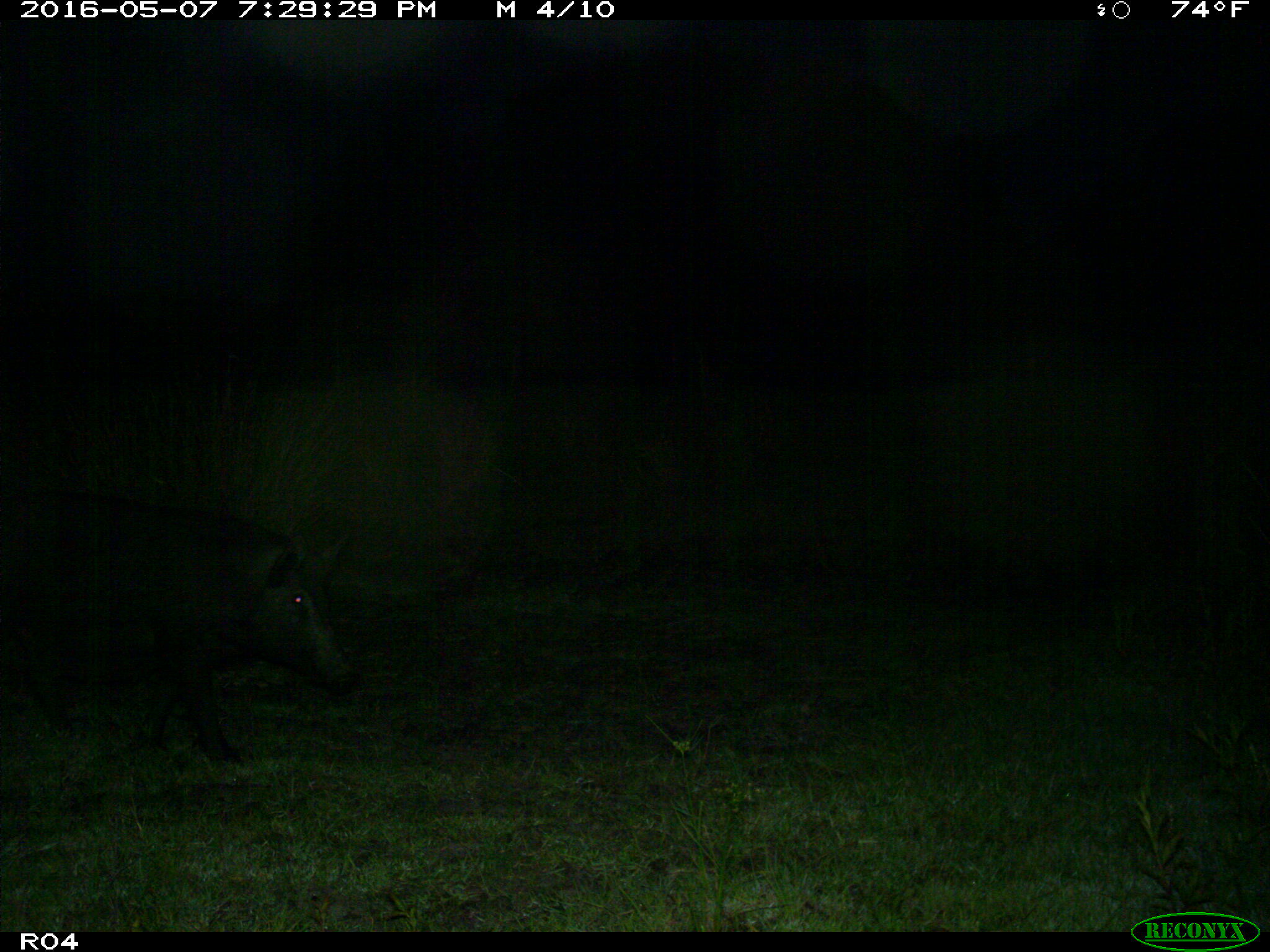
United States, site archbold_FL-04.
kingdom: Animalia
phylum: Chordata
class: Mammalia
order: Artiodactyla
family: Suidae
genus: Sus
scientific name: Sus scrofa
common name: wild boar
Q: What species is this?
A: Sus scrofa (wild boar).